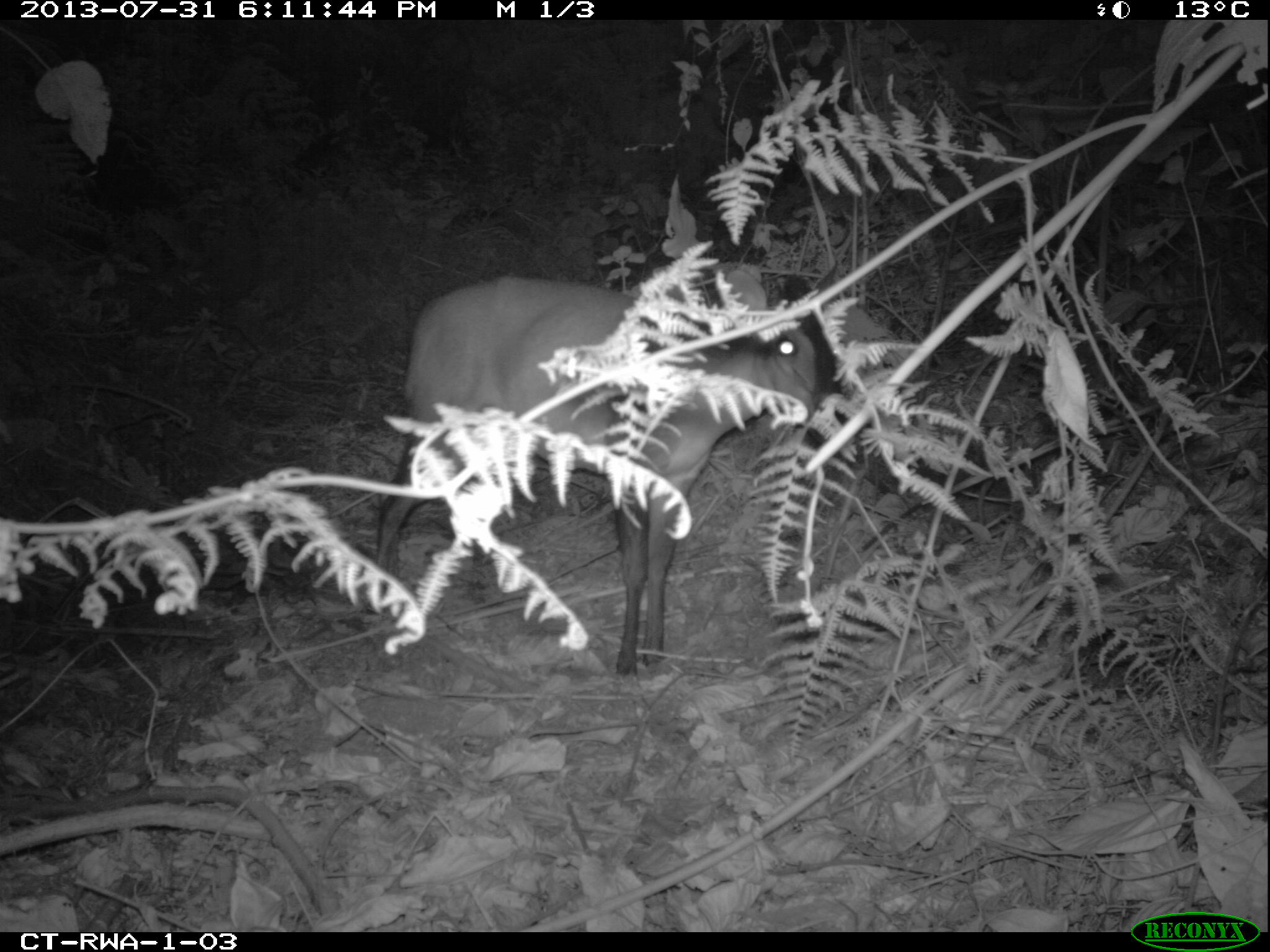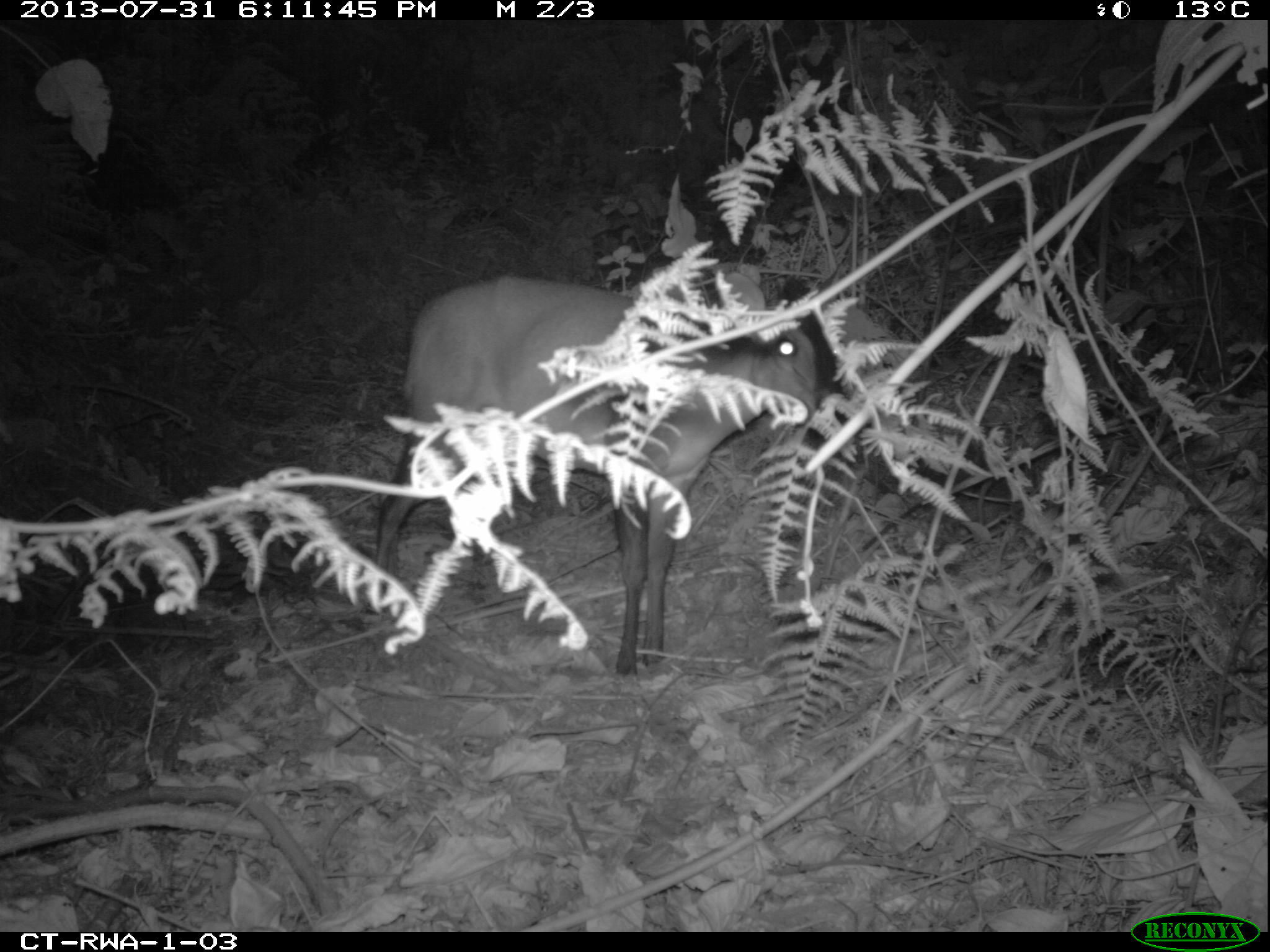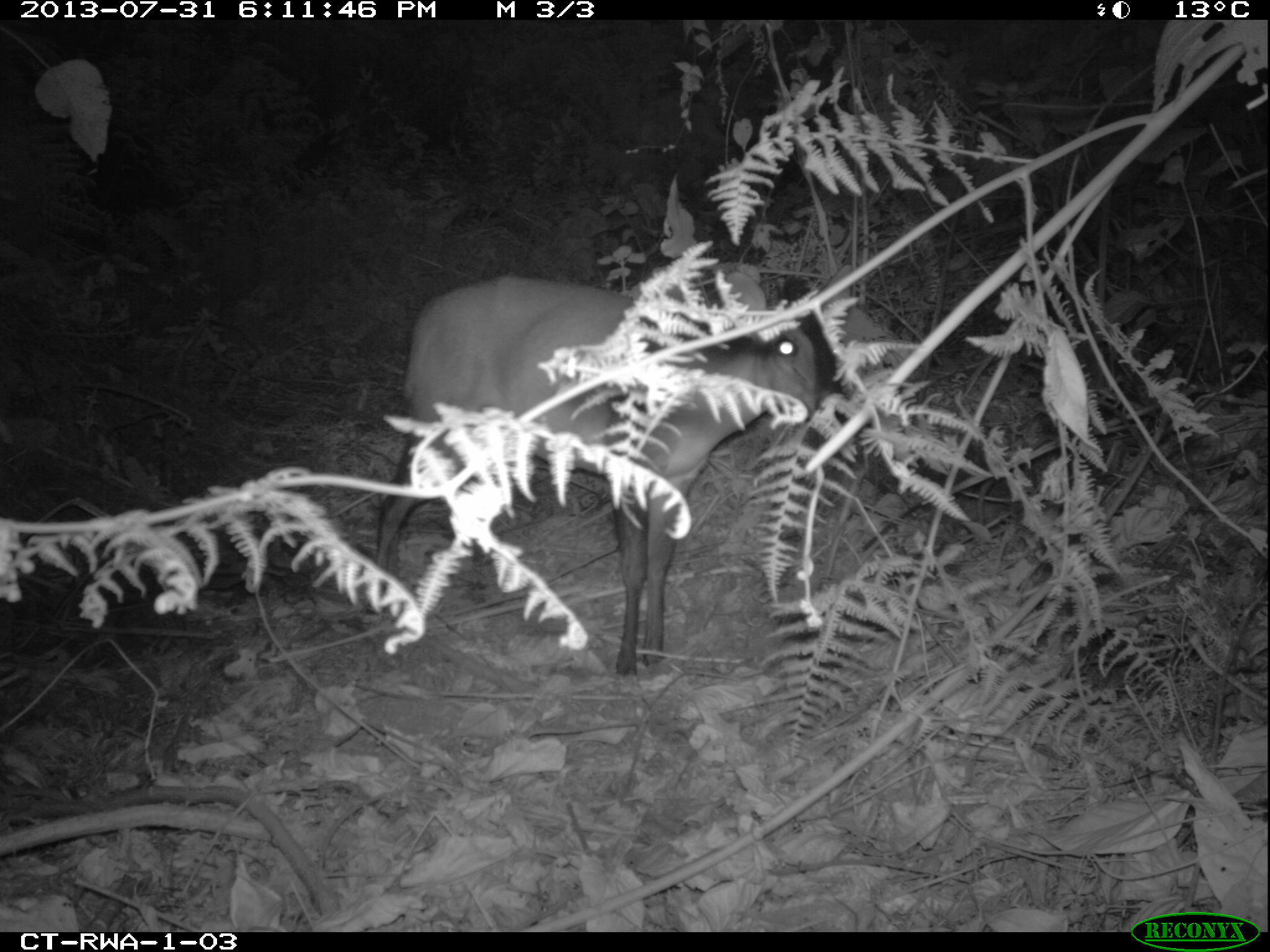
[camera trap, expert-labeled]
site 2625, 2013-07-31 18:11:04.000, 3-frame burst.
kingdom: Animalia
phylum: Chordata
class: Mammalia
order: Artiodactyla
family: Bovidae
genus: Cephalophus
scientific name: Cephalophus nigrifrons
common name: black-fronted duiker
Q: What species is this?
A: Cephalophus nigrifrons (black-fronted duiker).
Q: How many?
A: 1.